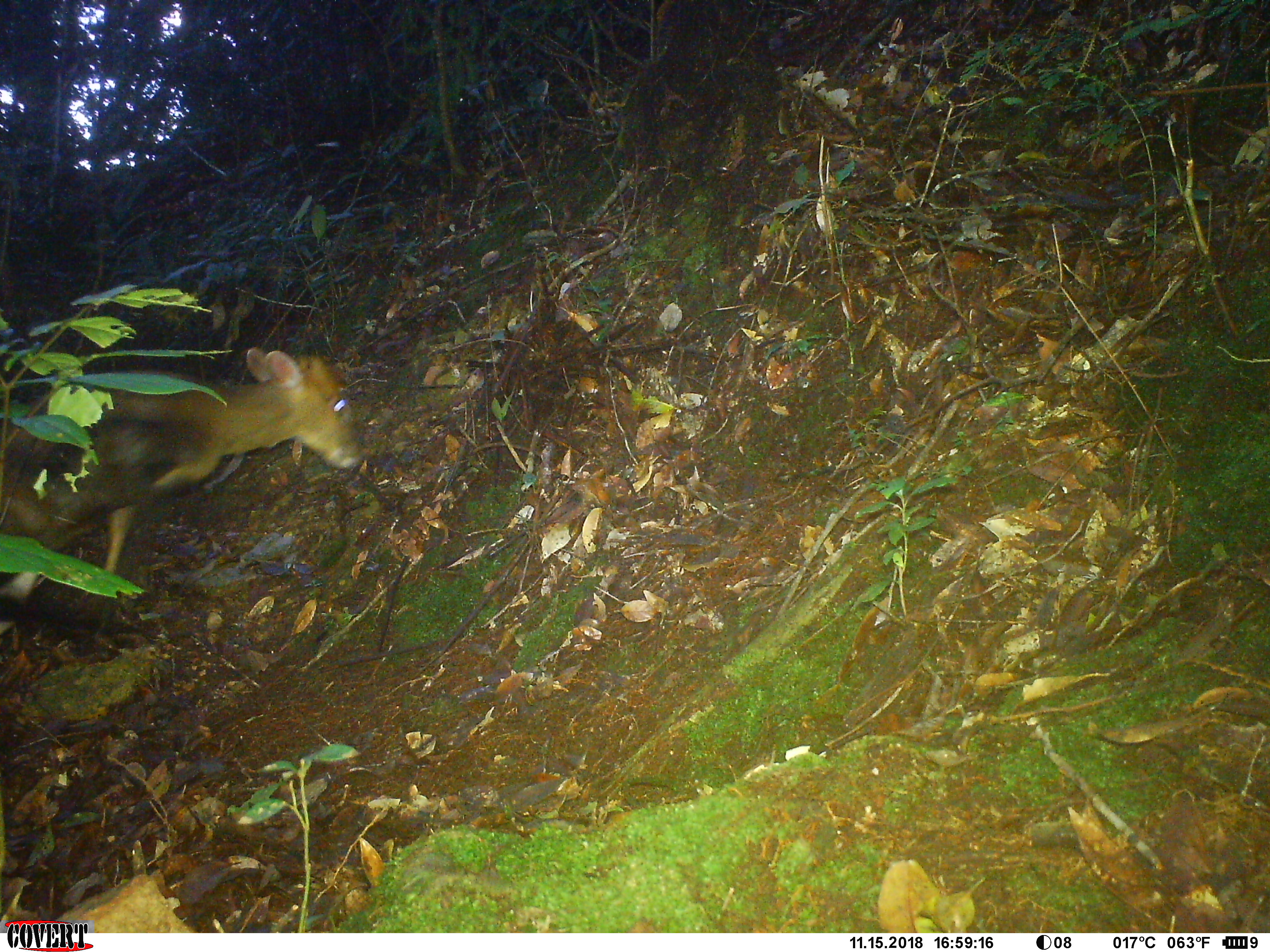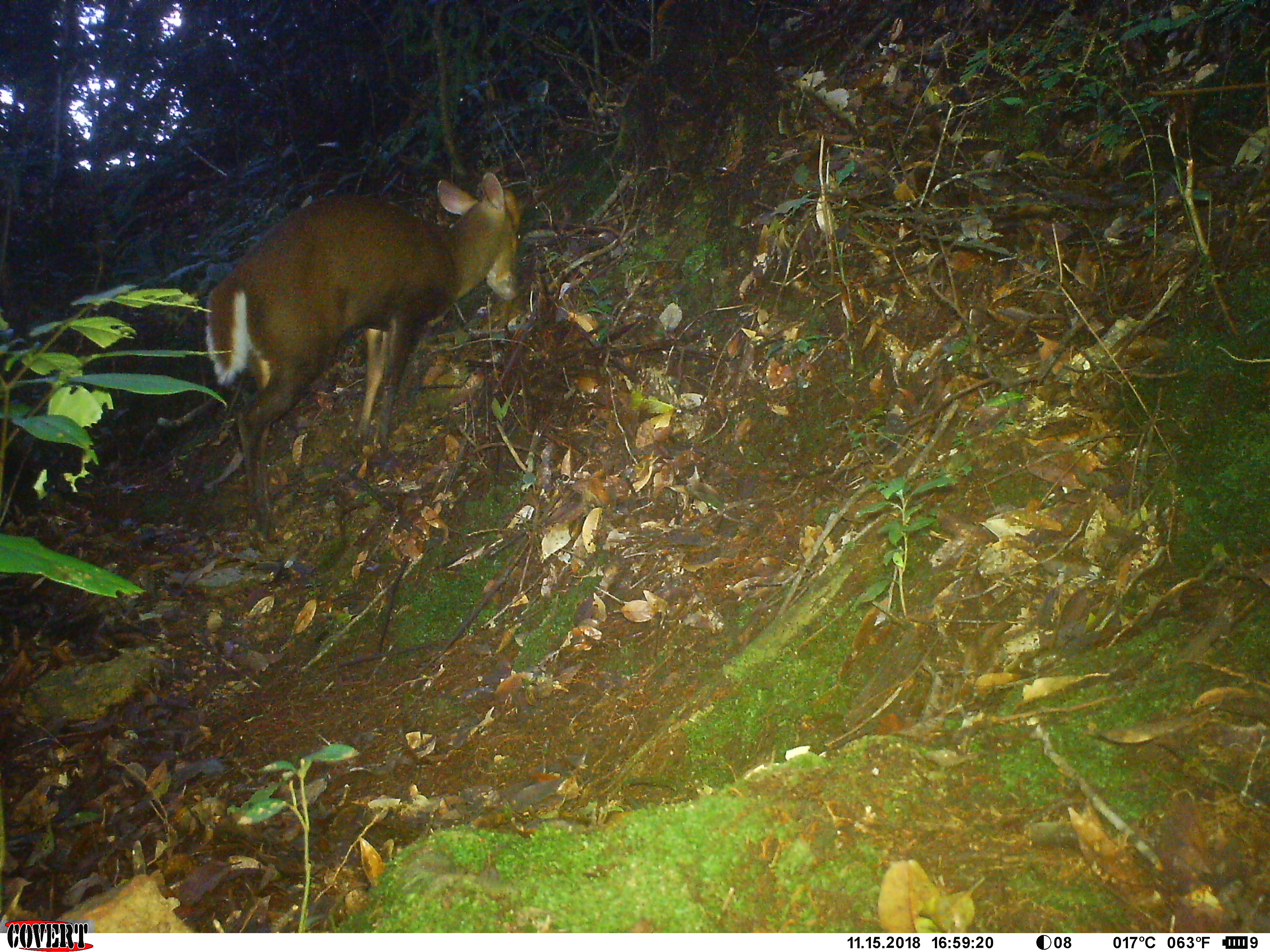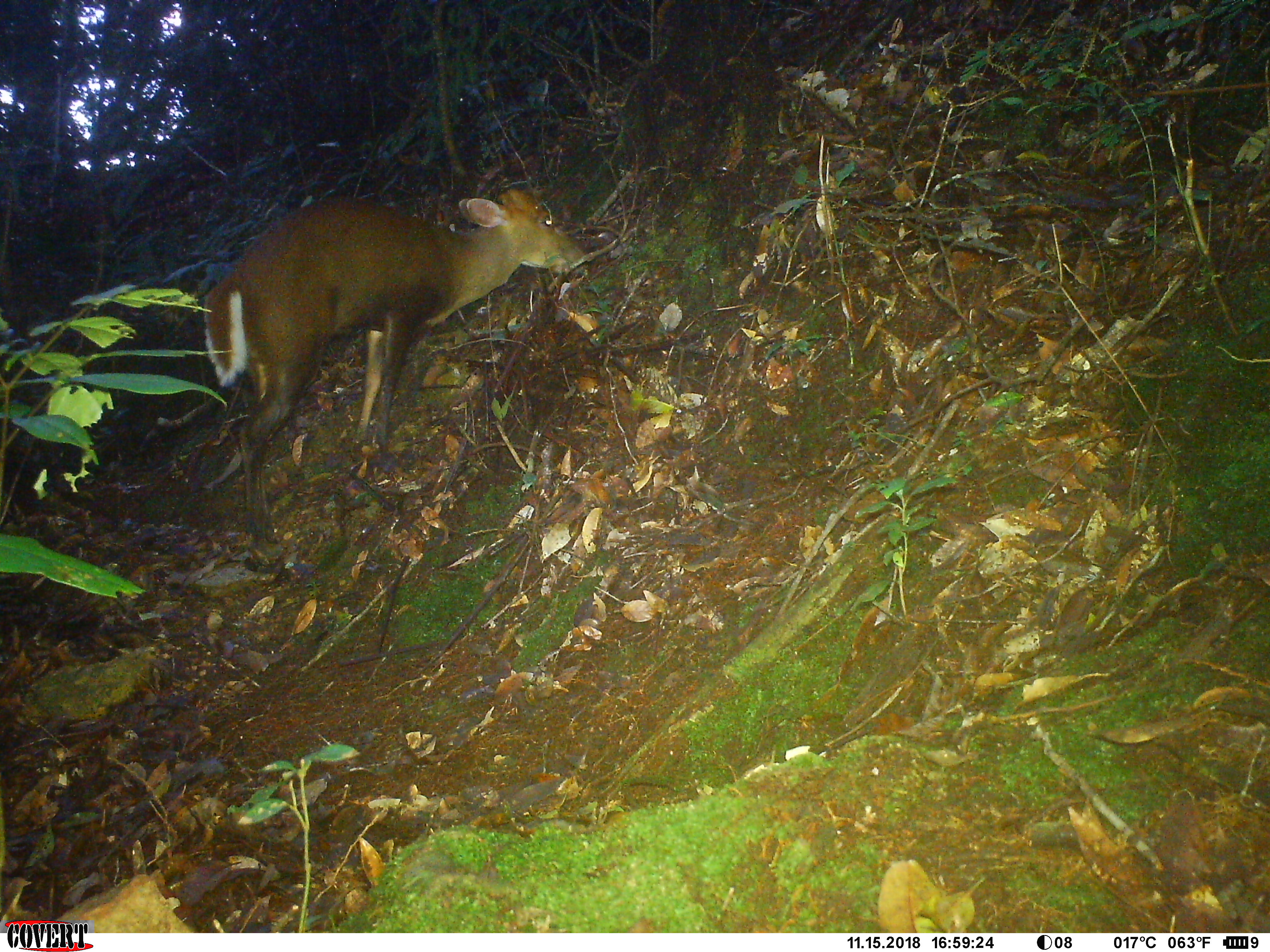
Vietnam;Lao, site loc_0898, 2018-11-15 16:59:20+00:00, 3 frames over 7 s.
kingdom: Animalia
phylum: Chordata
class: Mammalia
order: Artiodactyla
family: Cervidae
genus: Muntiacus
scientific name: Muntiacus rooseveltorum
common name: roosevelt's muntjac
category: roosevelts muntjac group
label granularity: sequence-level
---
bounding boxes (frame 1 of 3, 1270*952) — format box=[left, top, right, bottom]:
roosevelts muntjac group: box=[0, 345, 365, 606]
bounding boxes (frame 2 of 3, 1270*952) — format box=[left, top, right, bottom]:
roosevelts muntjac group: box=[205, 171, 521, 543]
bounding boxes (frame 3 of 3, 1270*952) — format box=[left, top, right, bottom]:
roosevelts muntjac group: box=[203, 188, 584, 544]